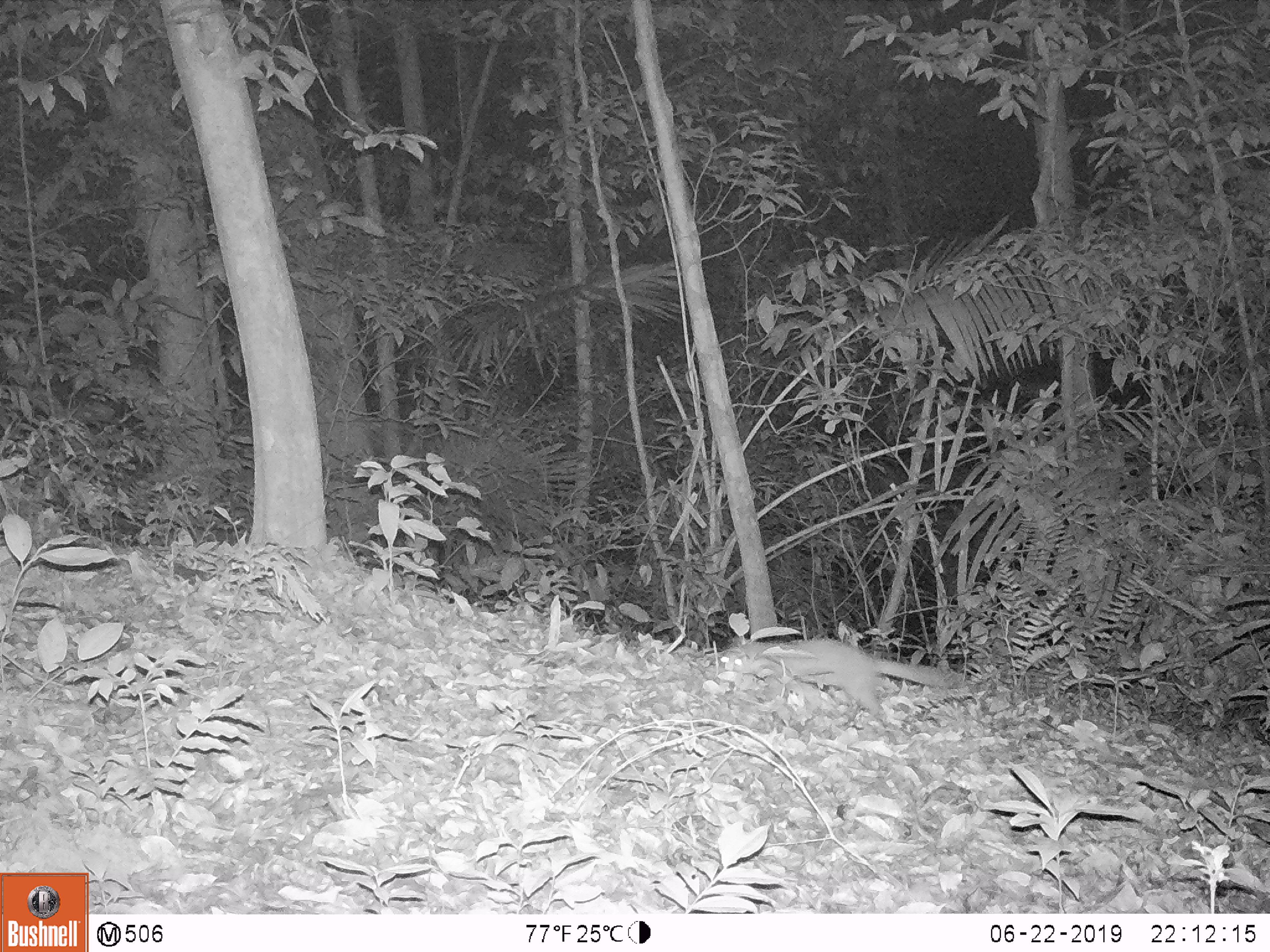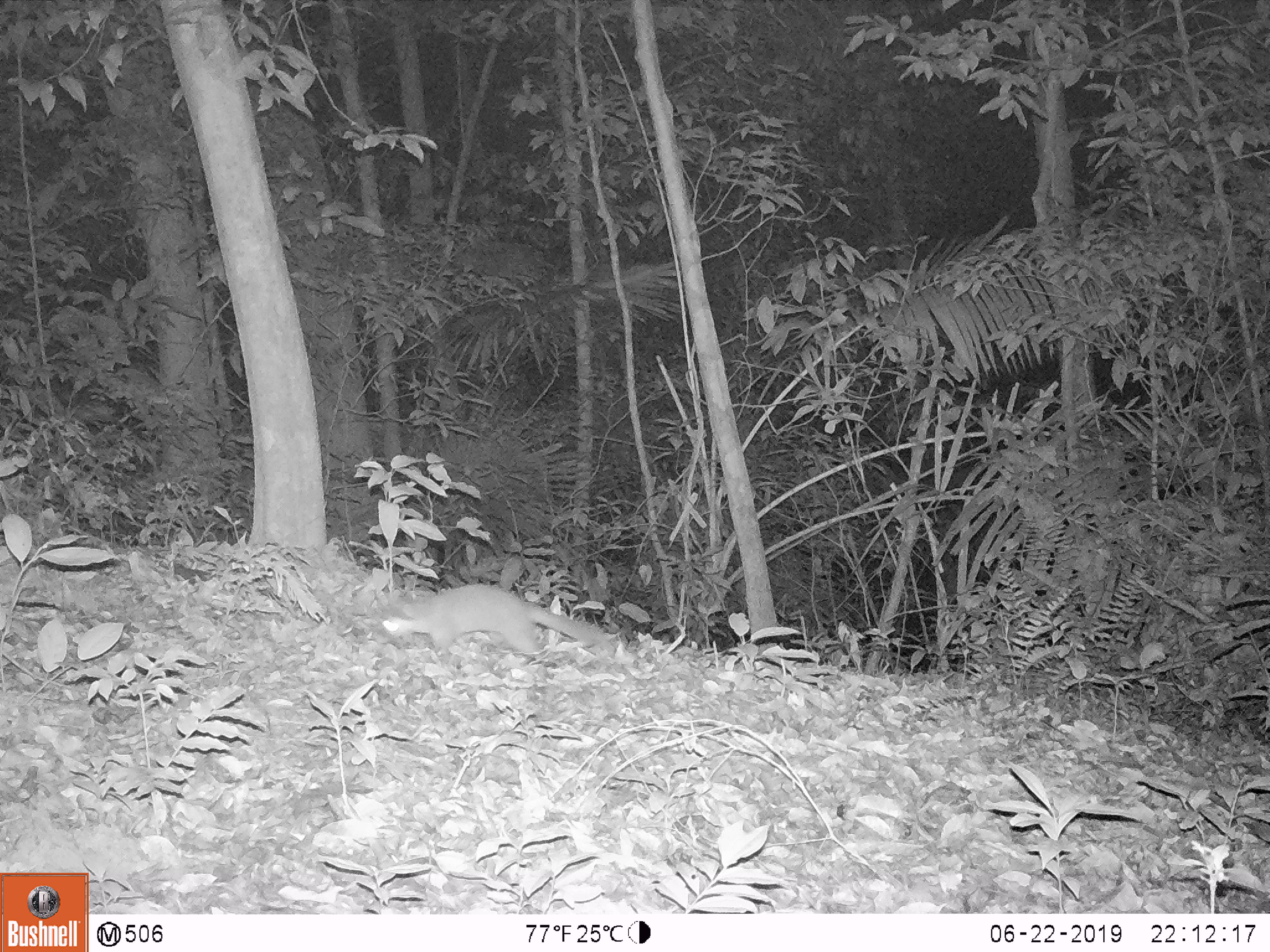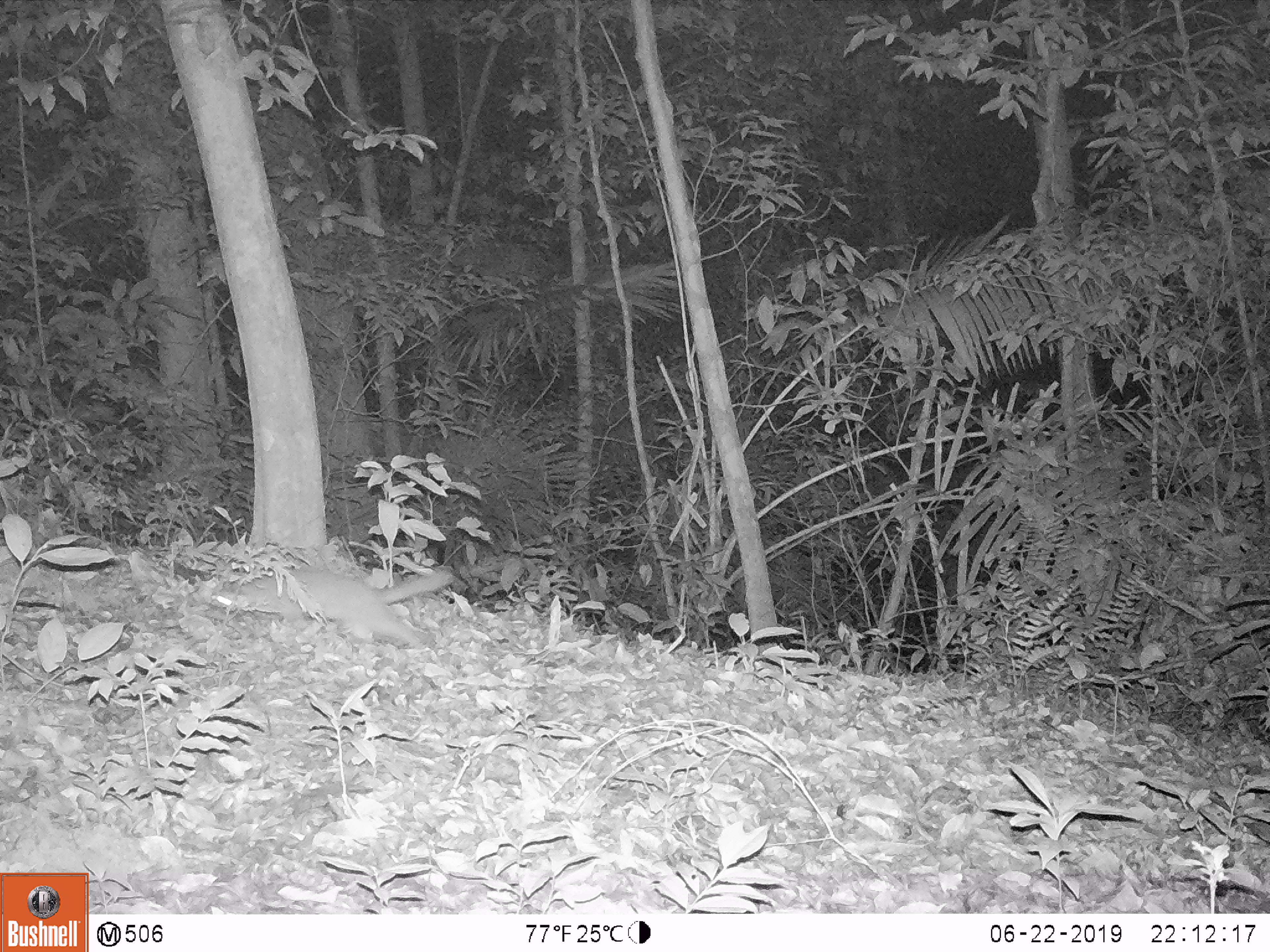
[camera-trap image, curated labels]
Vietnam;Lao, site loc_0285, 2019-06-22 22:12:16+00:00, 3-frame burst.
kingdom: Animalia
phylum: Chordata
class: Mammalia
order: Carnivora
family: Mustelidae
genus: Melogale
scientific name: Melogale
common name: ferret badger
Ferret badger (Melogale). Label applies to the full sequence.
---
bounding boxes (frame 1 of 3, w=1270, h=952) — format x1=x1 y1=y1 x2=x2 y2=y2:
ferret badger: x1=720 y1=637 x2=951 y2=709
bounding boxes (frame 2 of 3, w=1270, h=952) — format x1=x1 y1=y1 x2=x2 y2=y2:
ferret badger: x1=386 y1=581 x2=617 y2=659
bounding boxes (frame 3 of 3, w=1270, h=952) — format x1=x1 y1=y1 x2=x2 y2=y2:
ferret badger: x1=237 y1=565 x2=453 y2=647